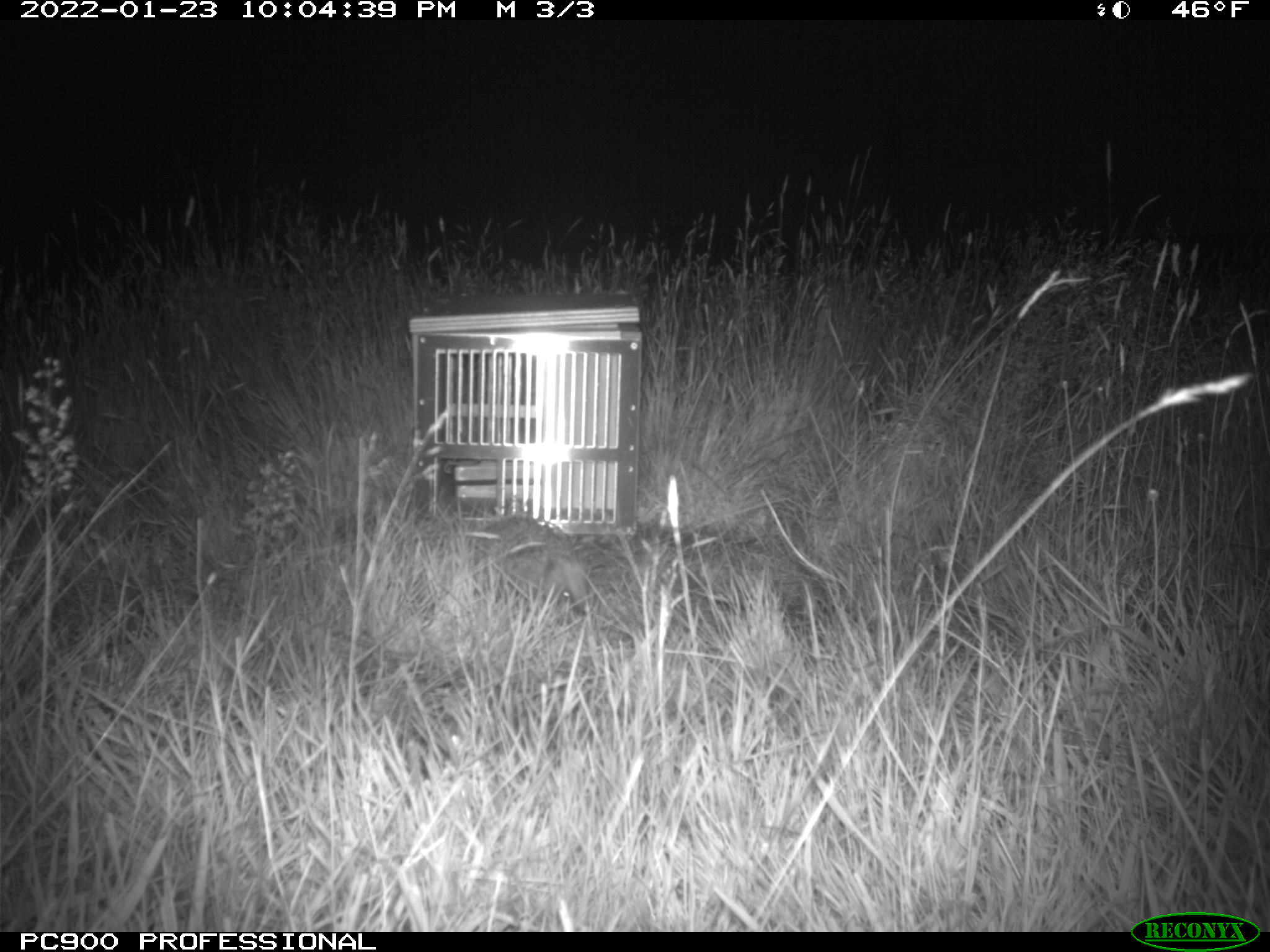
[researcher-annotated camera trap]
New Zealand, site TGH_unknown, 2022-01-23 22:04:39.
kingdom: Animalia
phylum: Chordata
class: Mammalia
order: Eulipotyphla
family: Erinaceidae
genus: Erinaceus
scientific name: Erinaceus europaeus europaeus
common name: european hedgehog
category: hedgehog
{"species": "hedgehog (european hedgehog) (Erinaceus europaeus europaeus)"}